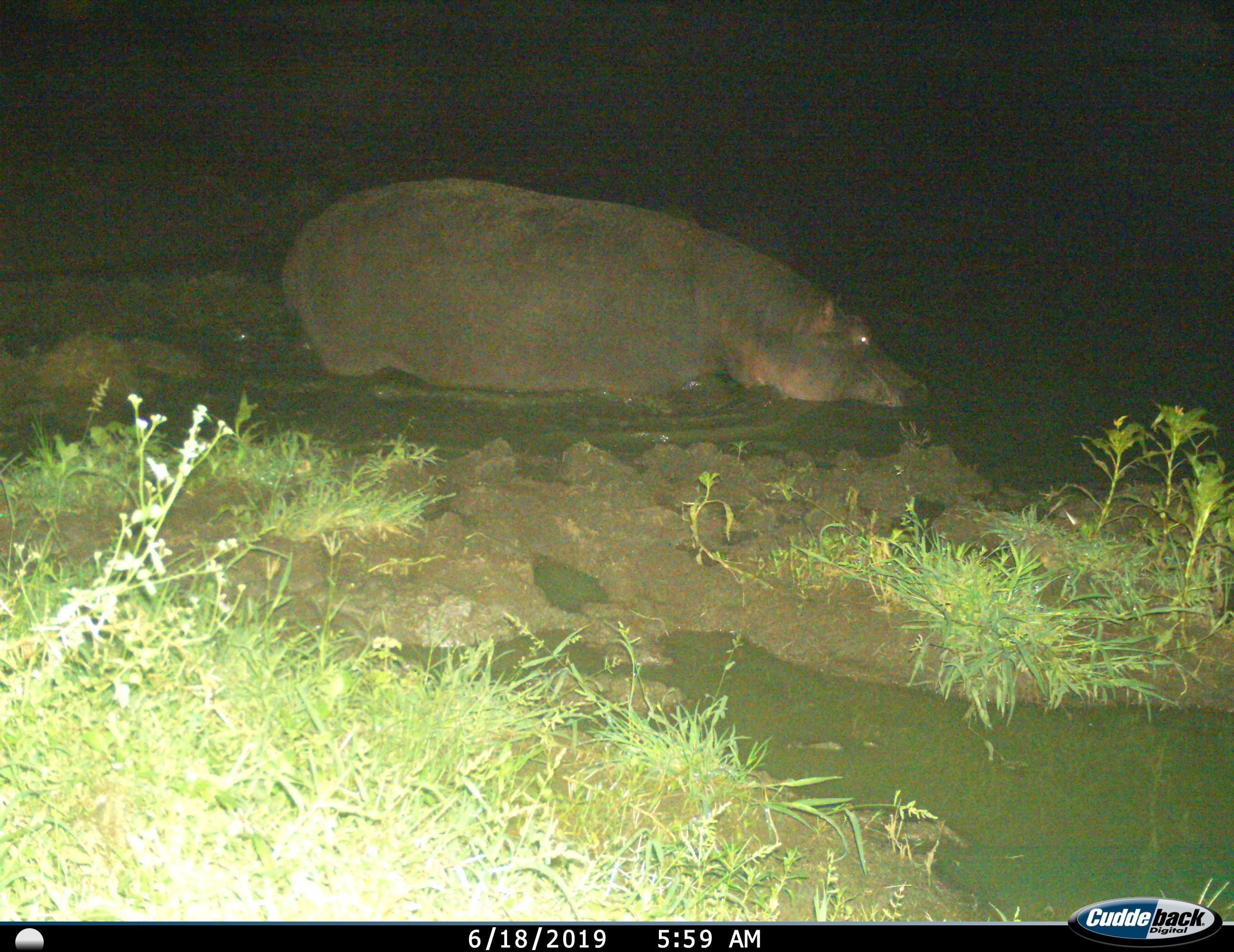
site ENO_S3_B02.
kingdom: Animalia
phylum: Chordata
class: Mammalia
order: Artiodactyla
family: Hippopotamidae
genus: Hippopotamus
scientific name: Hippopotamus amphibius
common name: hippopotamus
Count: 1.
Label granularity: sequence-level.